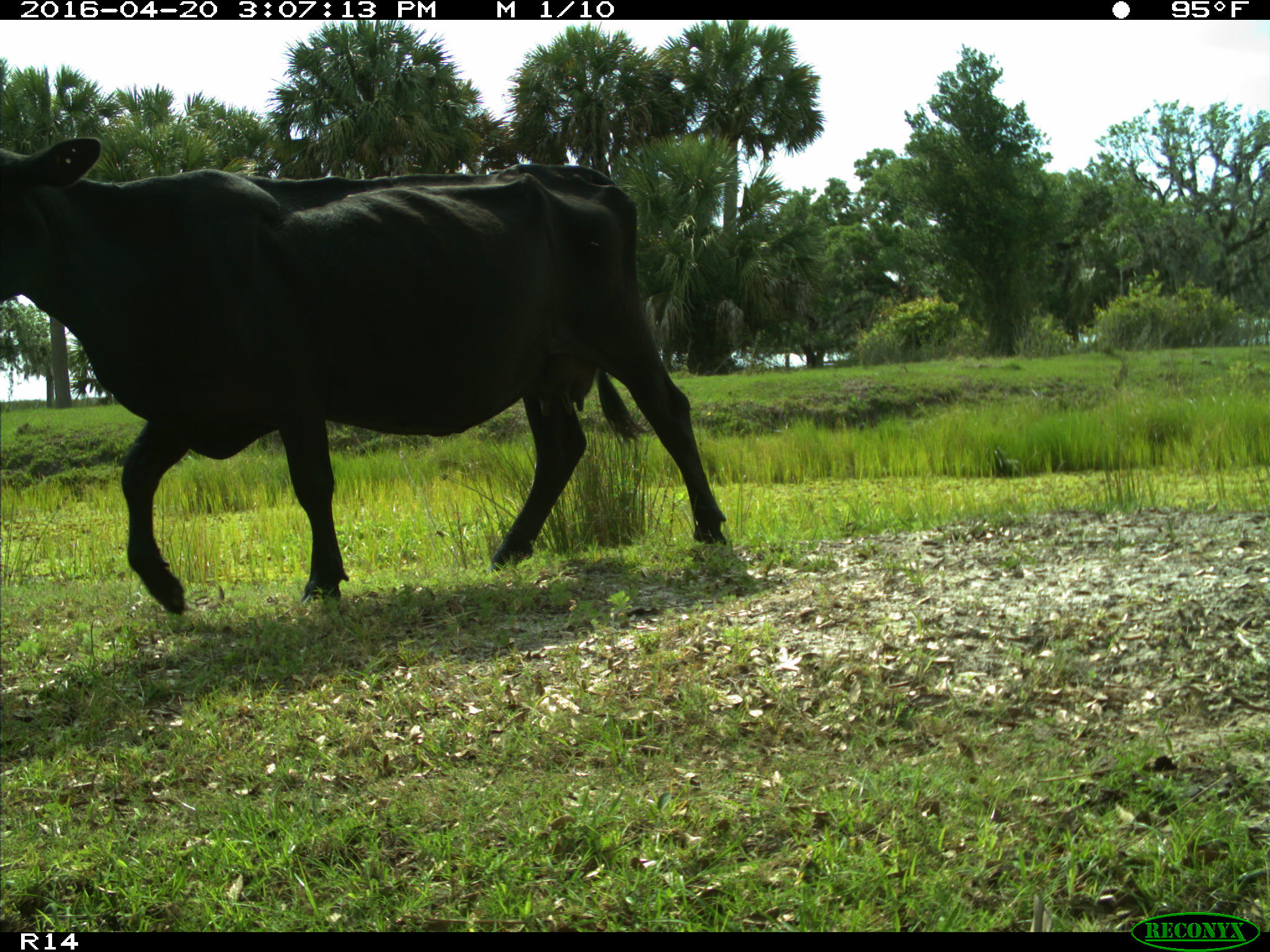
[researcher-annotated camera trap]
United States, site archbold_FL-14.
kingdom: Animalia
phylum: Chordata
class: Mammalia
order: Artiodactyla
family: Bovidae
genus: Bos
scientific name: Bos taurus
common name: domestic cow